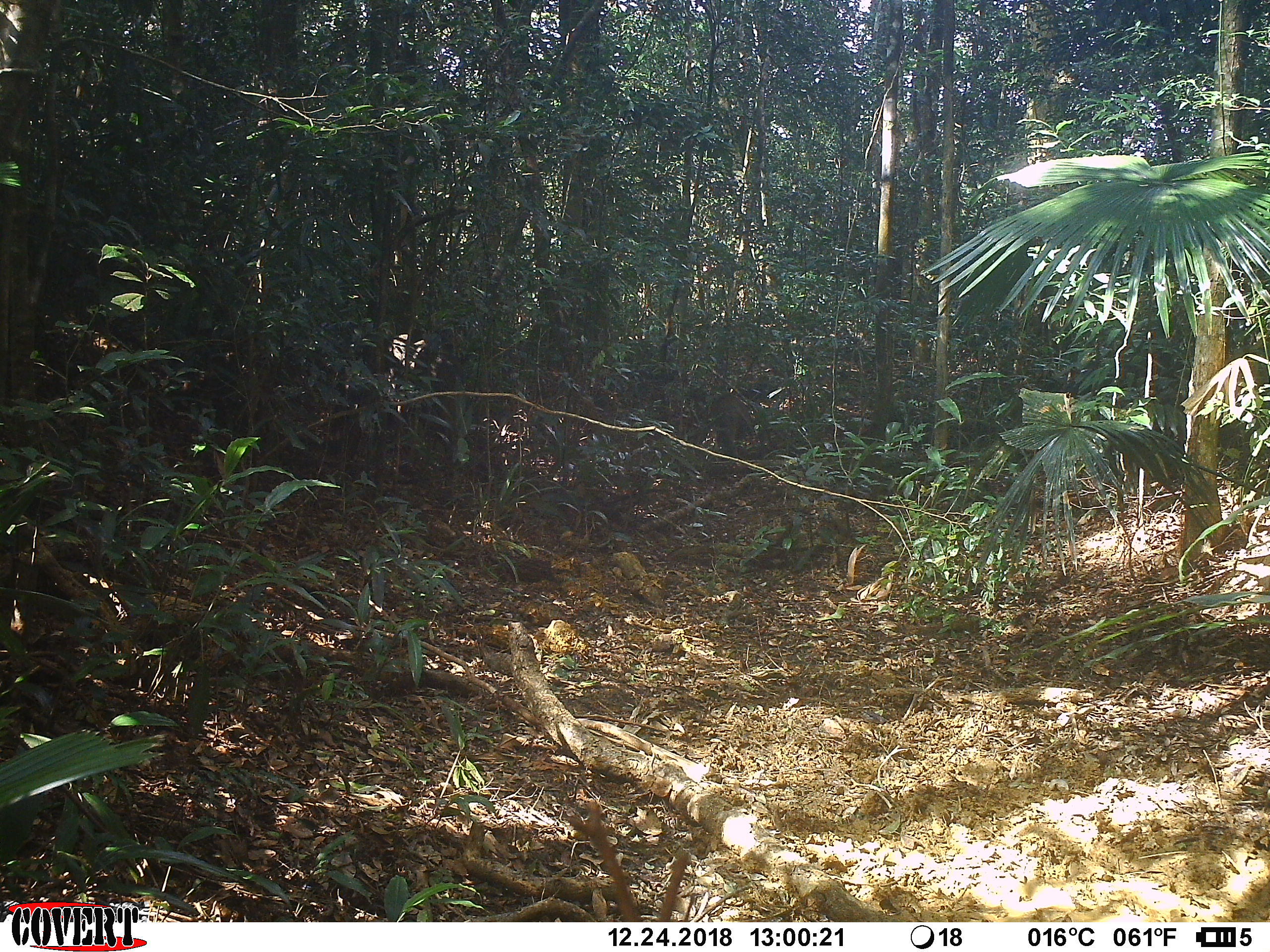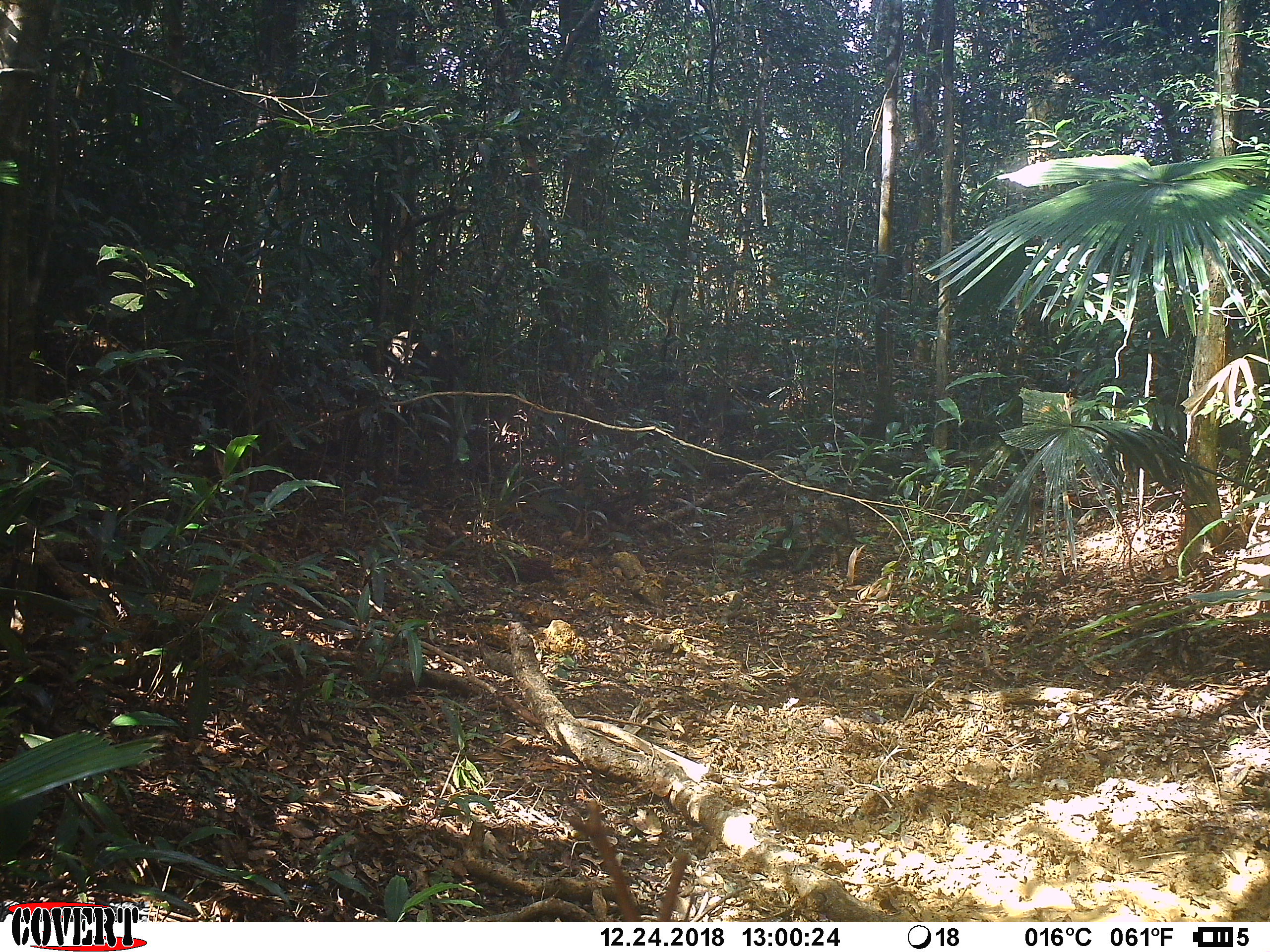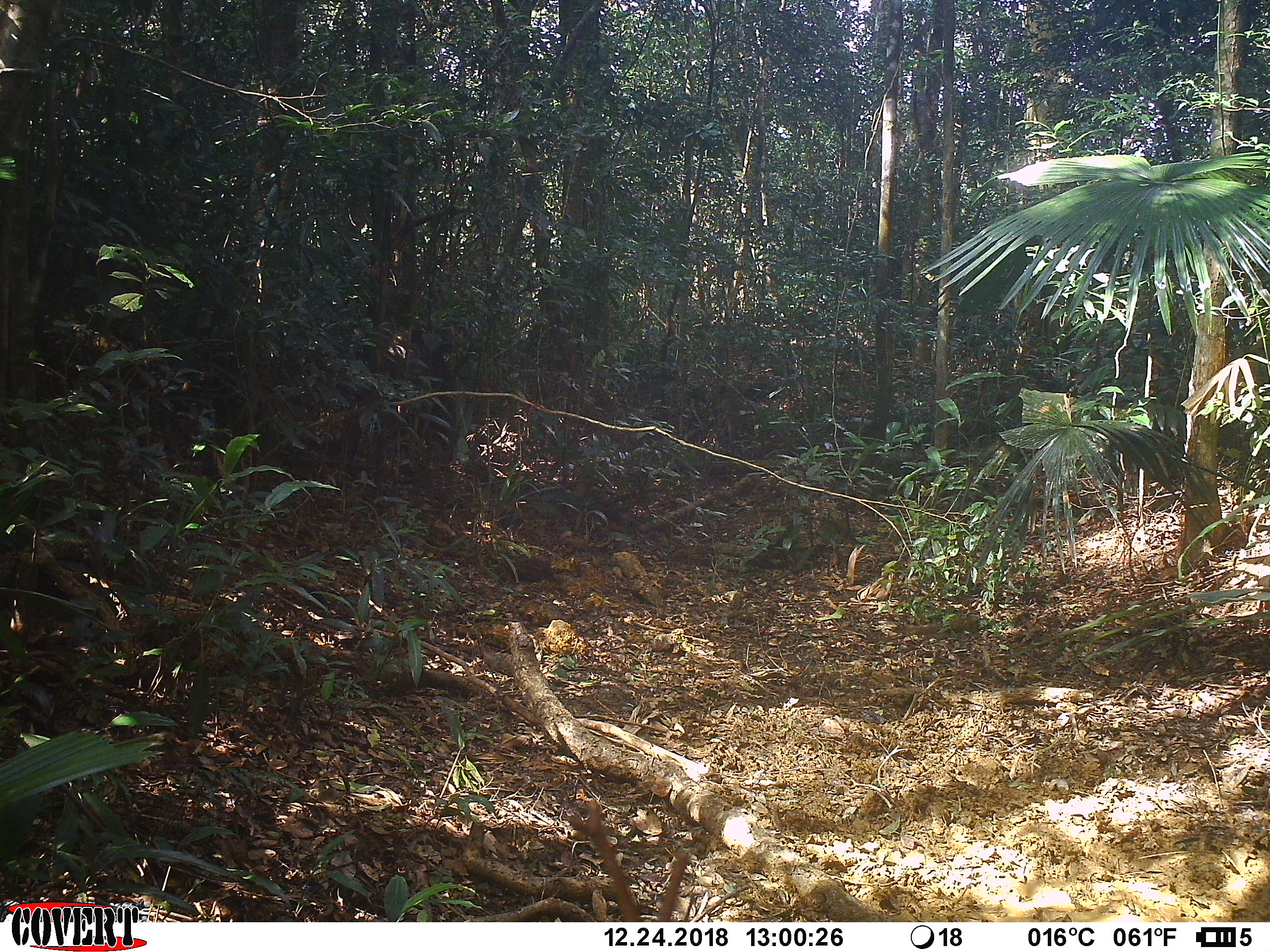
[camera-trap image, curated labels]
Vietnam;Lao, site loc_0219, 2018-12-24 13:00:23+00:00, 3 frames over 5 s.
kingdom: Animalia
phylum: Chordata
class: Mammalia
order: Artiodactyla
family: Suidae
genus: Sus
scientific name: Sus scrofa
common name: eurasian wild pig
Eurasian wild pig (Sus scrofa). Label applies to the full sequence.